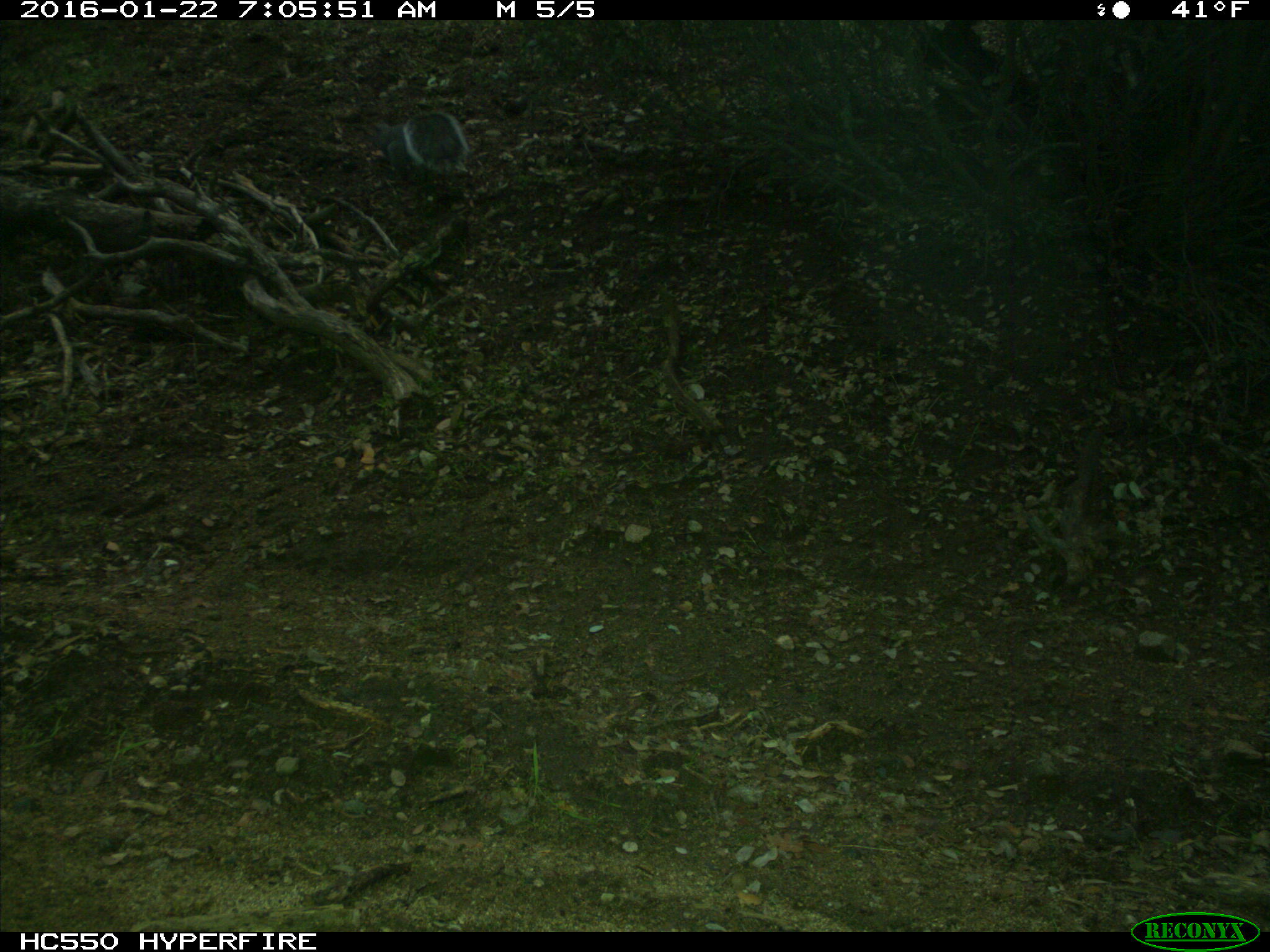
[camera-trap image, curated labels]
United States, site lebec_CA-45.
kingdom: Animalia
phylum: Chordata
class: Mammalia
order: Rodentia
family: Sciuridae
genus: Sciurus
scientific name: Sciurus carolinensis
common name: eastern gray squirrel